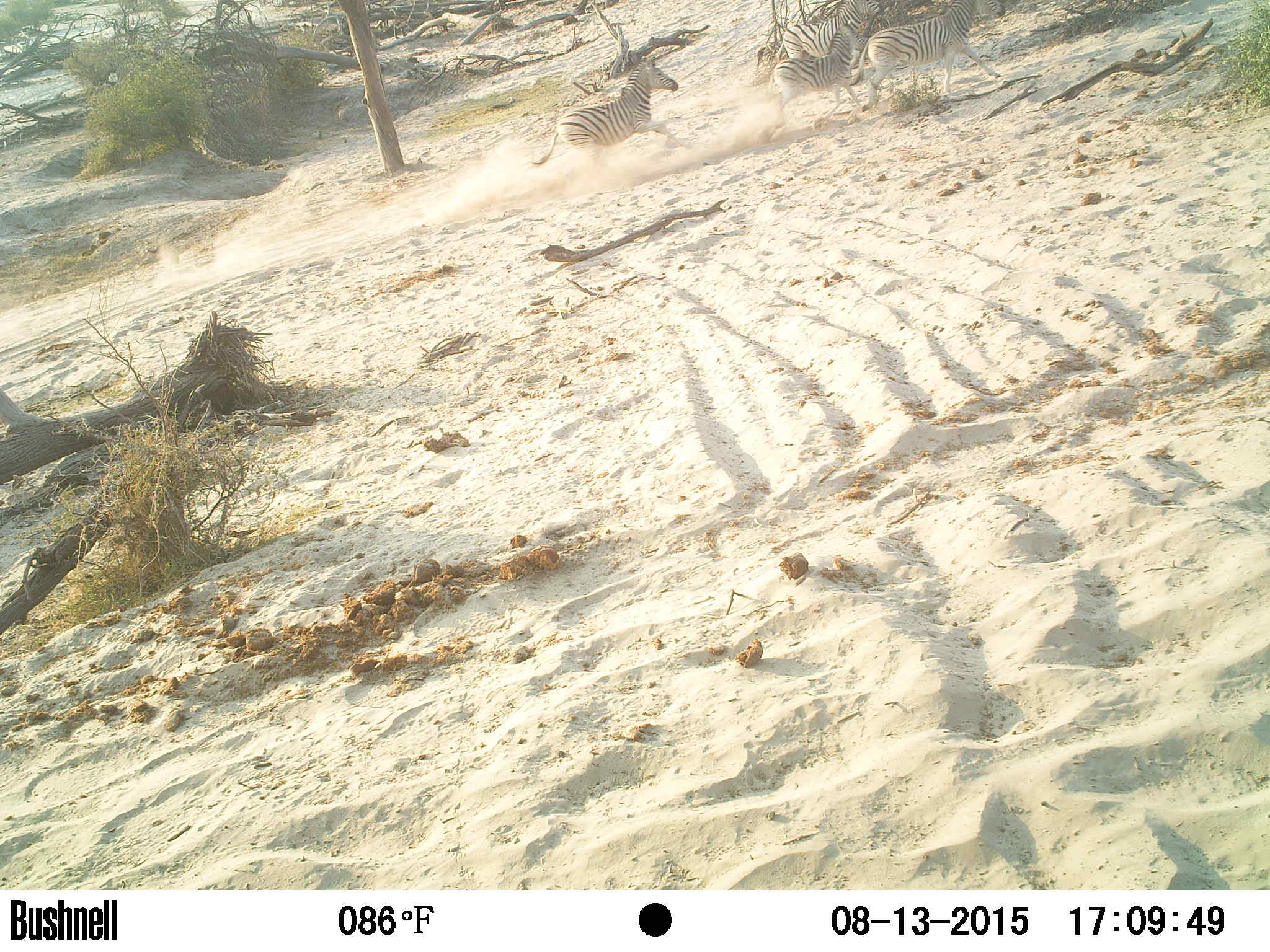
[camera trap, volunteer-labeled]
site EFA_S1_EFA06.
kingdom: Animalia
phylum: Chordata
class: Mammalia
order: Perissodactyla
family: Equidae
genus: Equus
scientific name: Equus quagga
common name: plains zebra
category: zebraplains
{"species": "zebraplains (plains zebra) (Equus quagga)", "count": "4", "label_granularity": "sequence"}